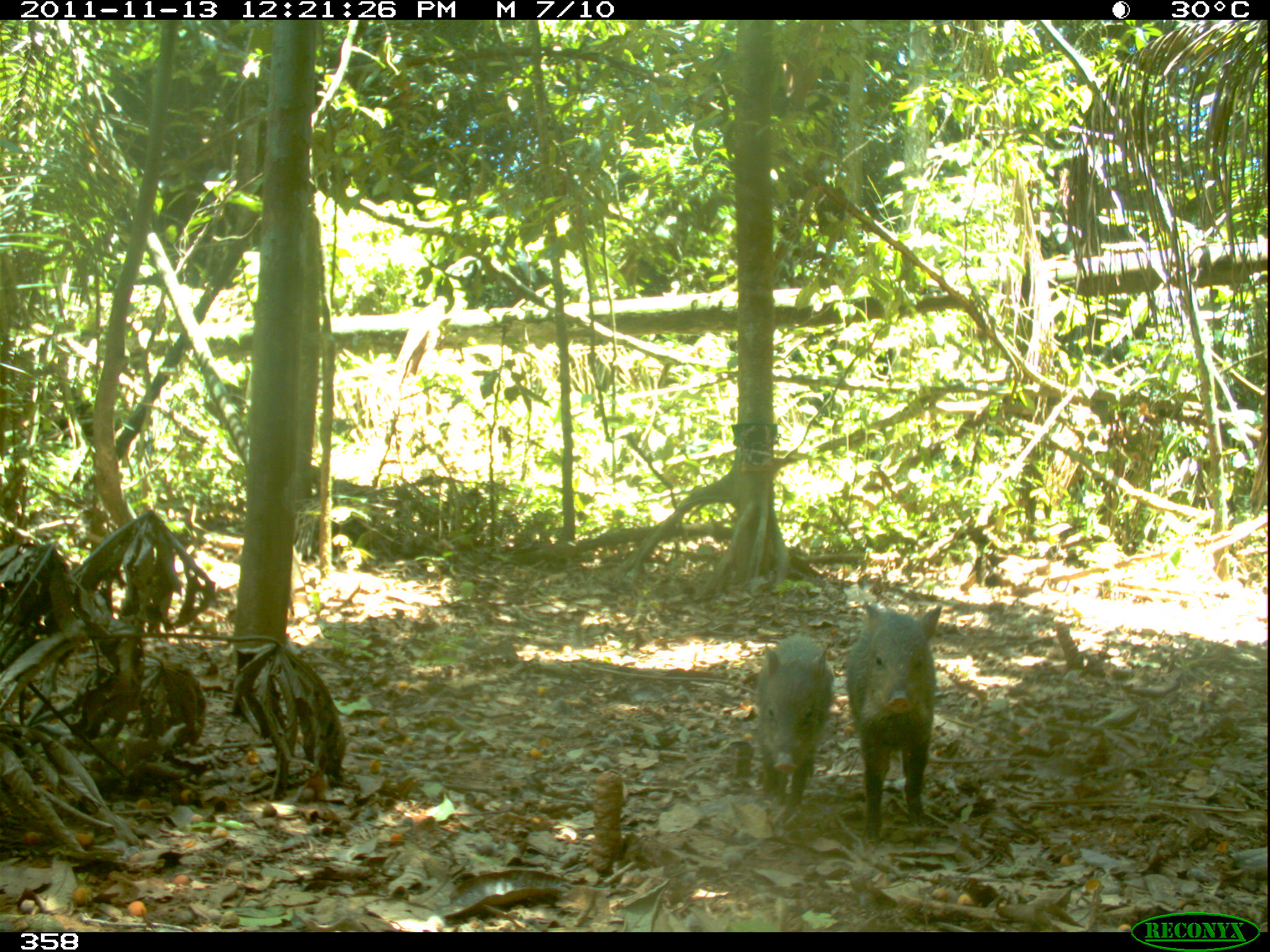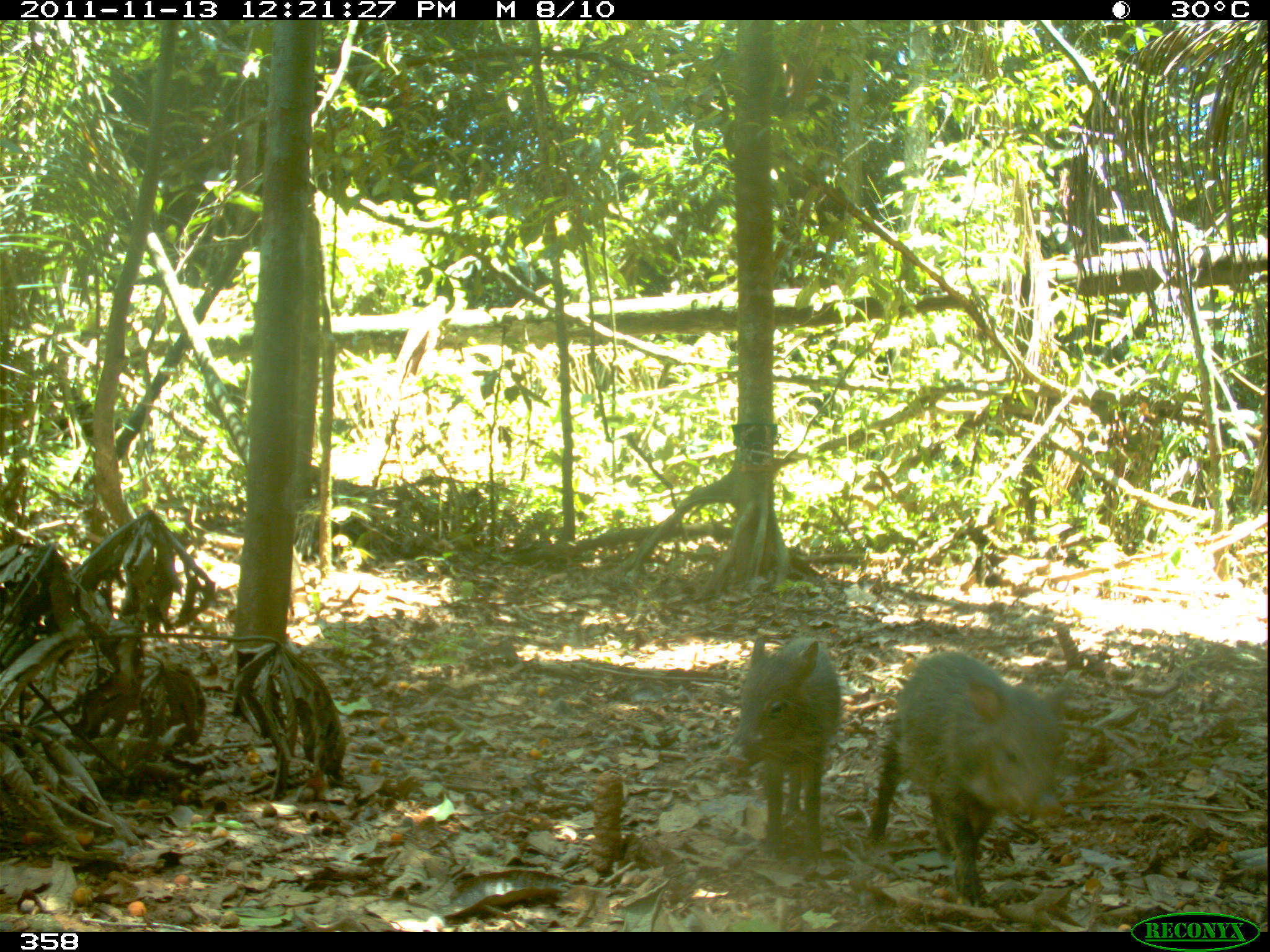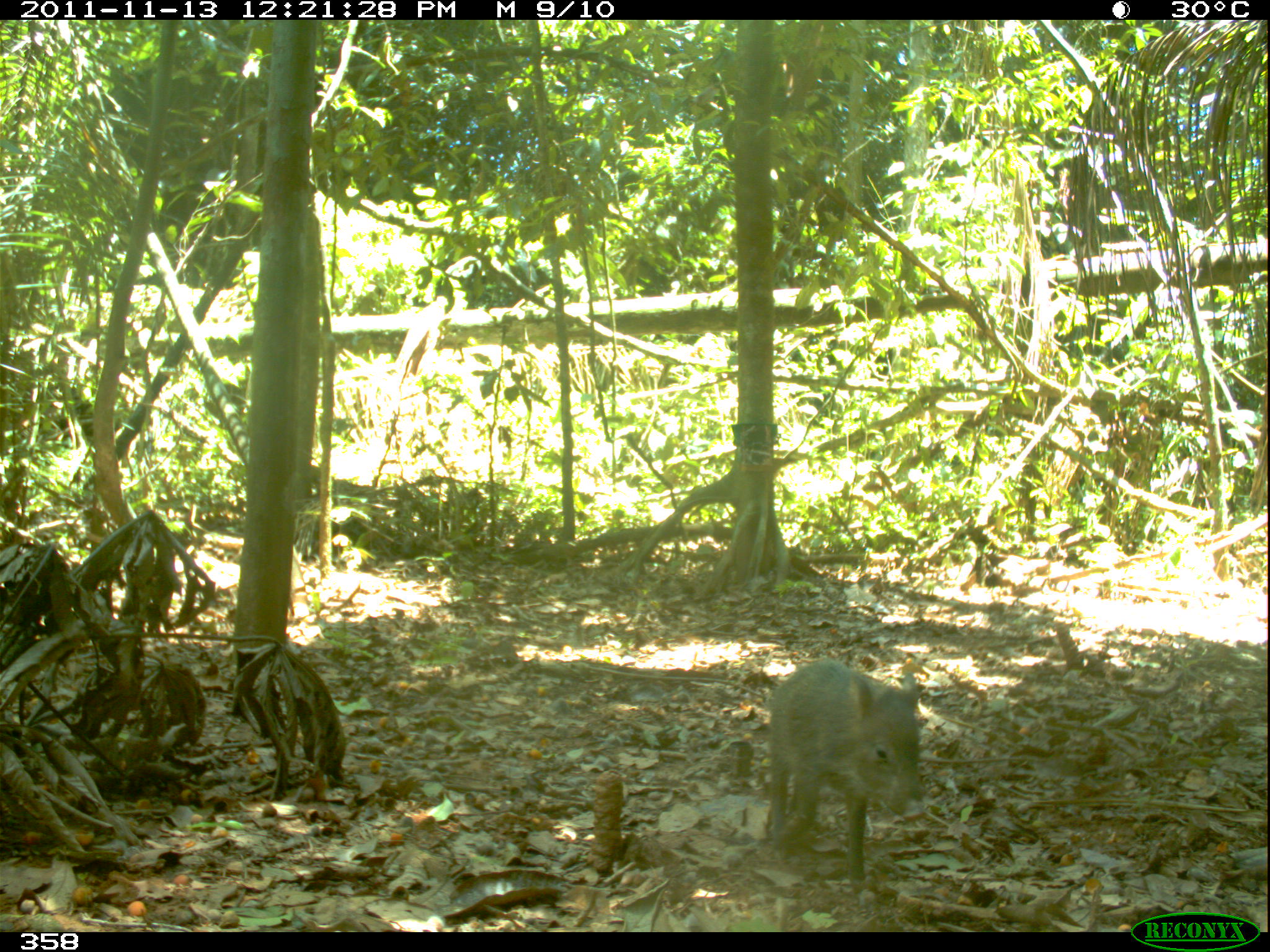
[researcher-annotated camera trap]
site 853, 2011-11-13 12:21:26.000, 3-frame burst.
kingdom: Animalia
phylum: Chordata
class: Mammalia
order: Artiodactyla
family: Tayassuidae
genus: Pecari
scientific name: Pecari tajacu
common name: collared peccary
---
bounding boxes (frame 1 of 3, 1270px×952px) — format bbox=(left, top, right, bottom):
pecari tajacu: bbox=(844, 604, 942, 844); bbox=(754, 632, 832, 808)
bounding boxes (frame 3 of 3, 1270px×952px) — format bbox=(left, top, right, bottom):
pecari tajacu: bbox=(768, 658, 919, 893)